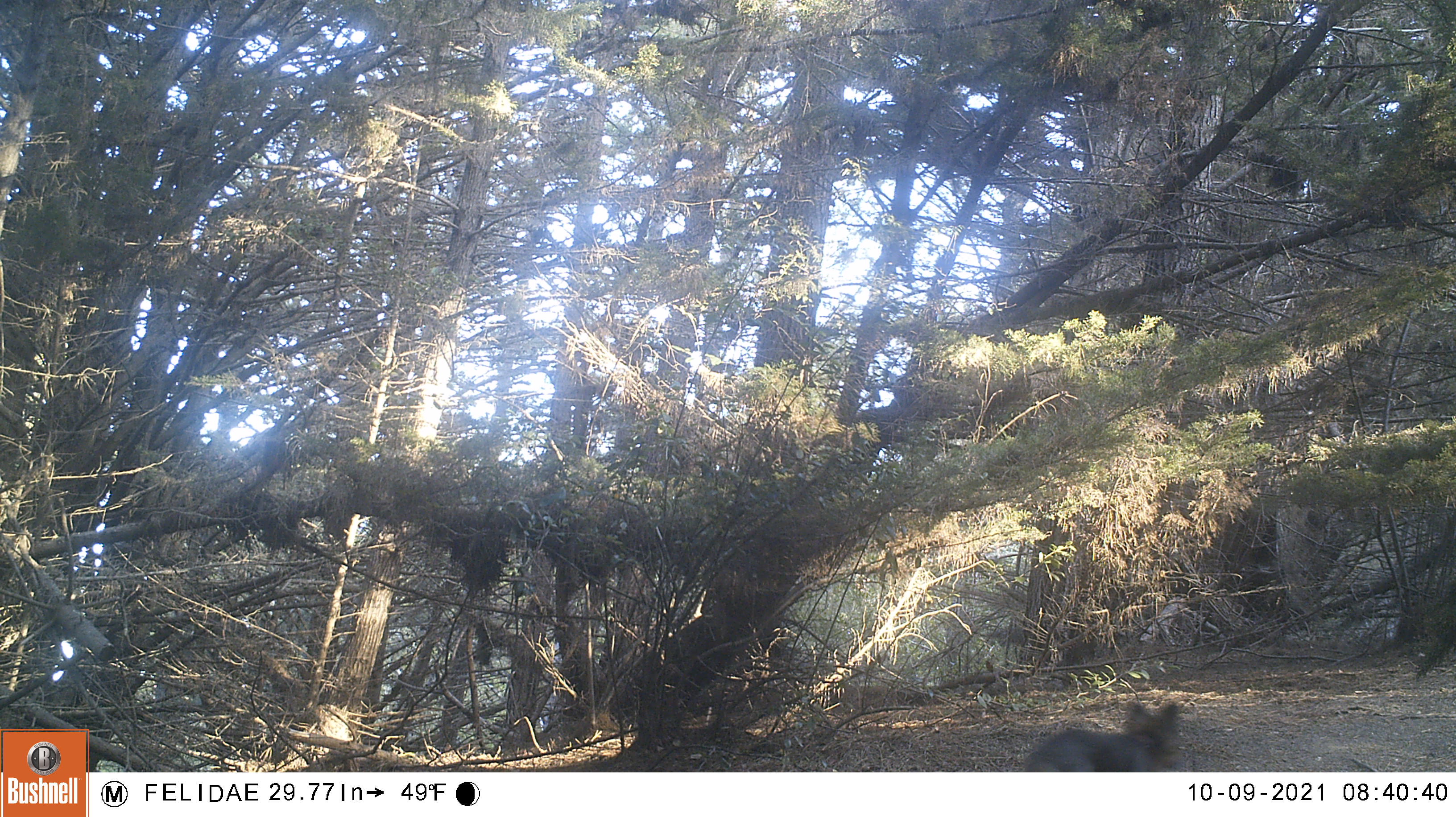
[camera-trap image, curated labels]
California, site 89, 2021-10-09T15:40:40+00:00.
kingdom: Animalia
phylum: Chordata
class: Mammalia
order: Carnivora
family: Canidae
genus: Urocyon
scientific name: Urocyon cinereoargenteus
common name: gray fox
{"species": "gray fox (Urocyon cinereoargenteus)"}